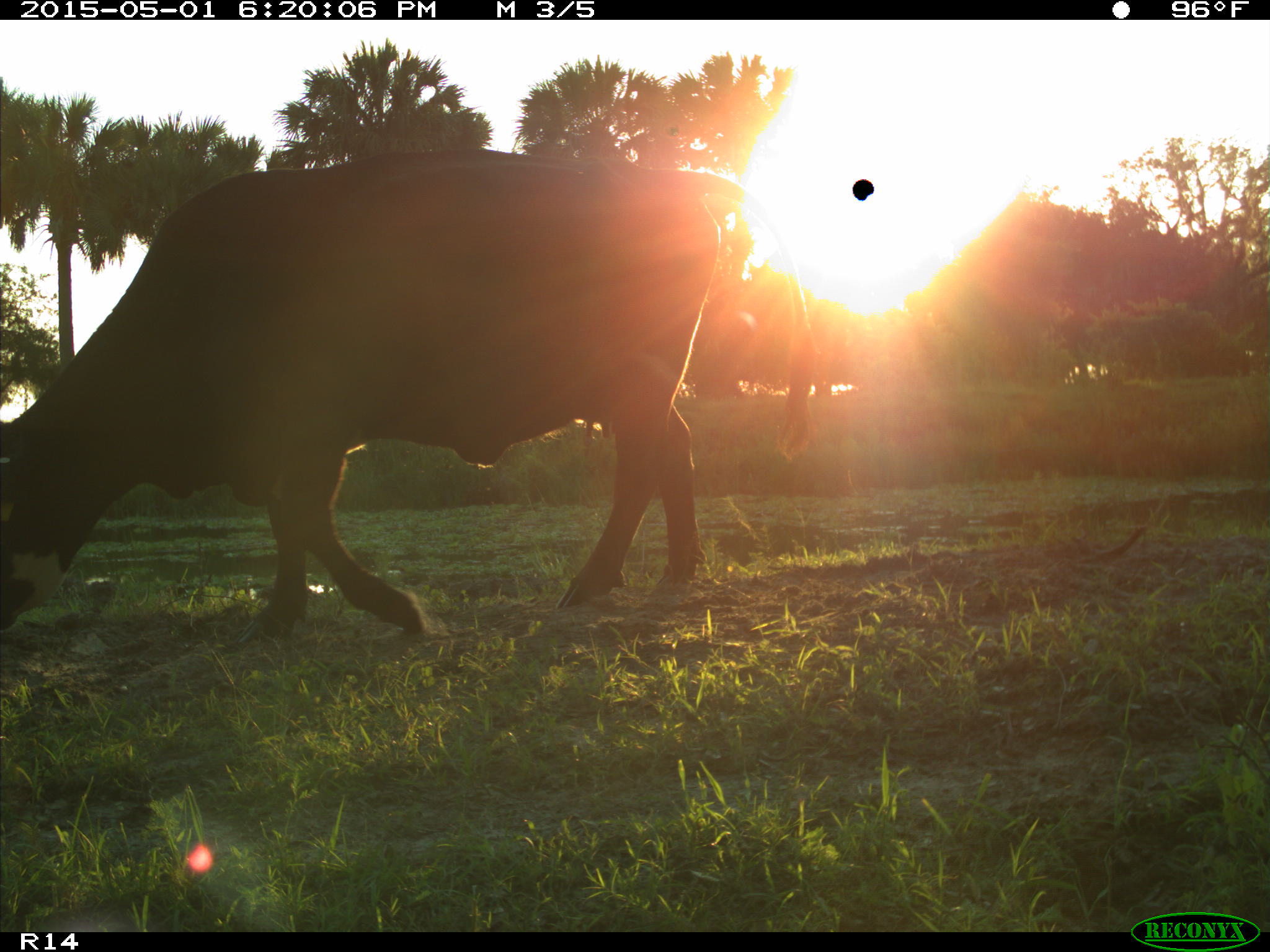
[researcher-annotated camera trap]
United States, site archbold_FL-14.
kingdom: Animalia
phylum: Chordata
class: Mammalia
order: Artiodactyla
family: Bovidae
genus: Bos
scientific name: Bos taurus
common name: domestic cow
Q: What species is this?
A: Bos taurus (domestic cow).